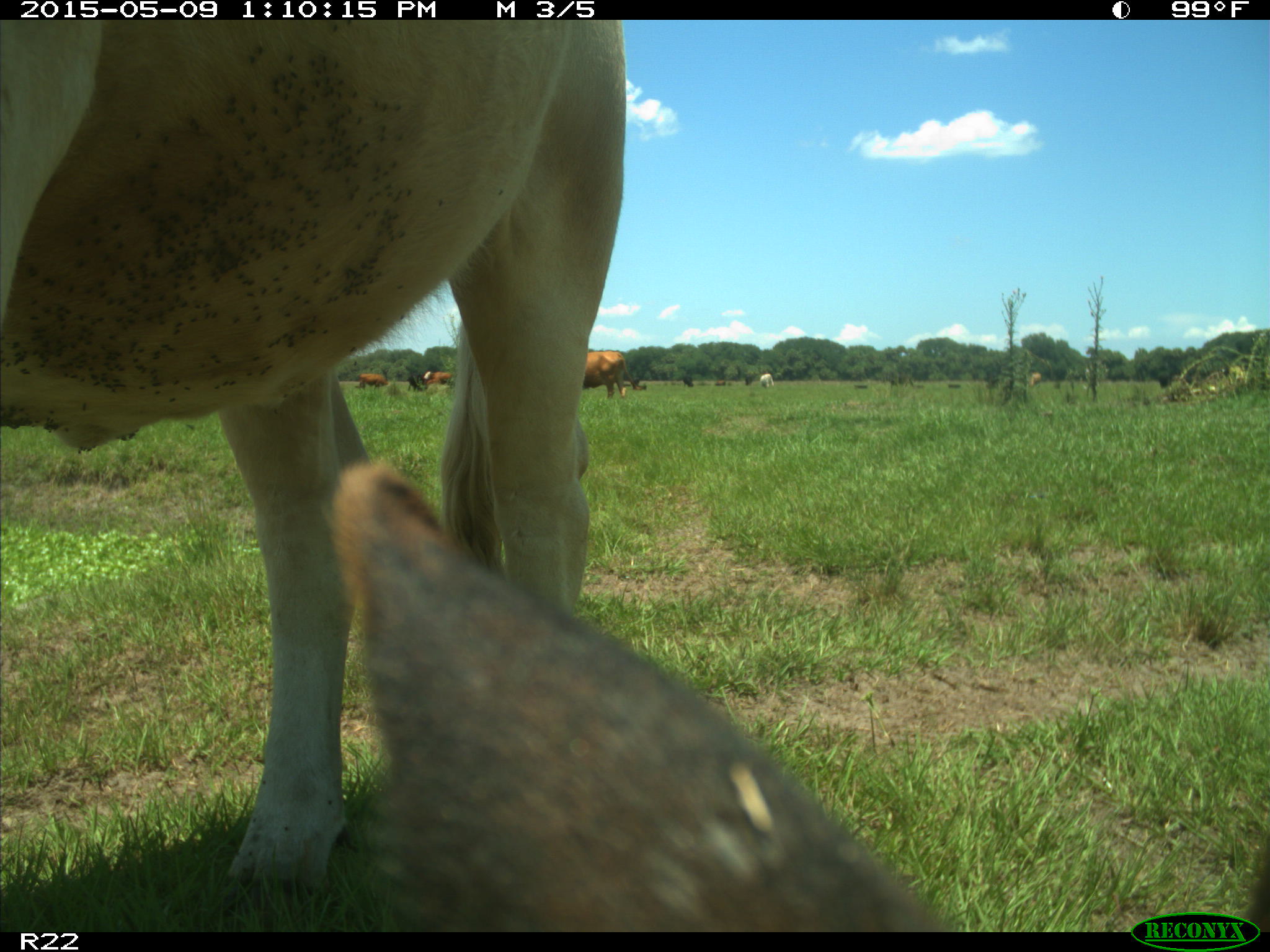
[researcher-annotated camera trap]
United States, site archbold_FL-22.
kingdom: Animalia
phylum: Chordata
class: Mammalia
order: Artiodactyla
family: Bovidae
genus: Bos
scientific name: Bos taurus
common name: domestic cow